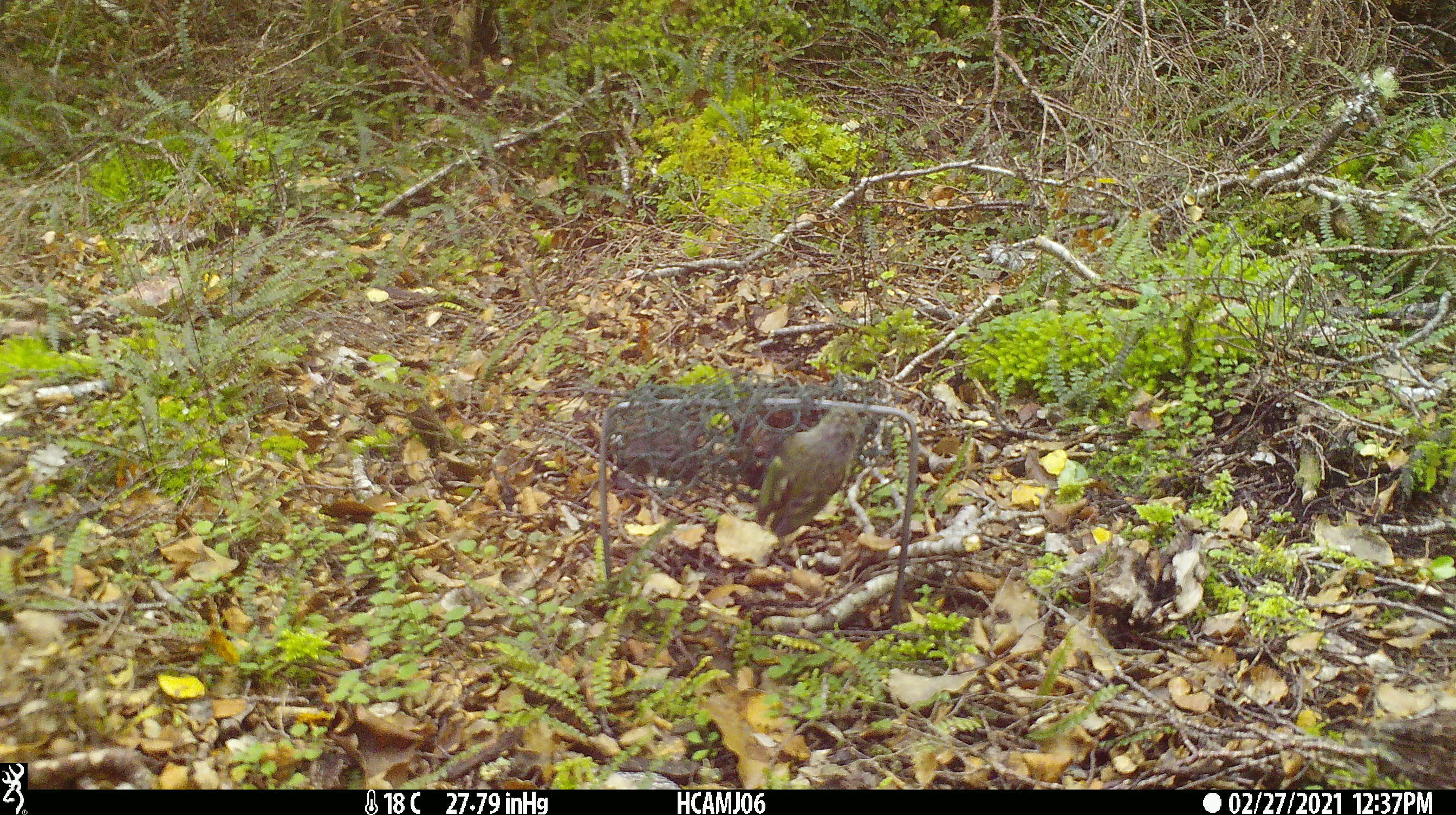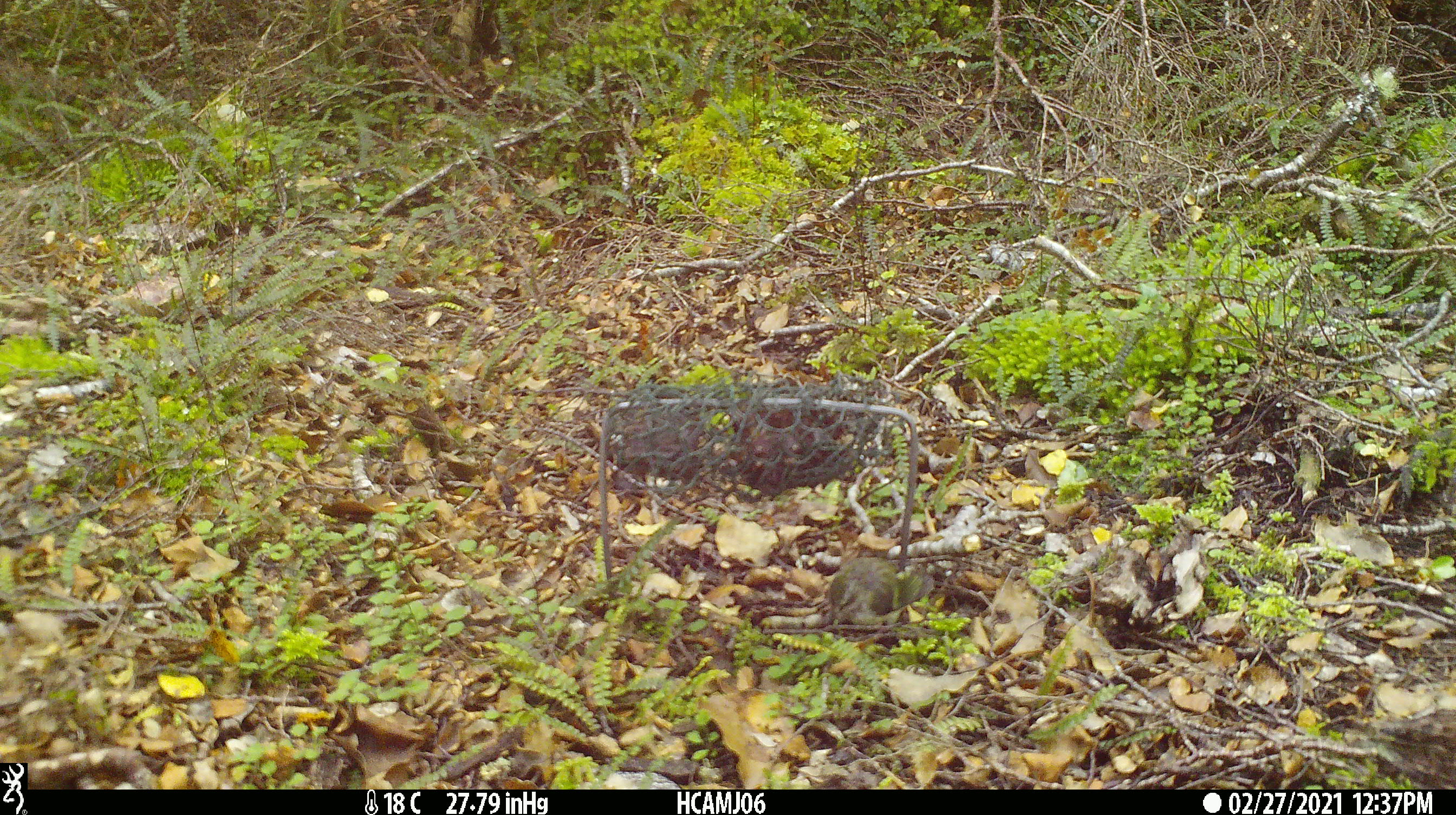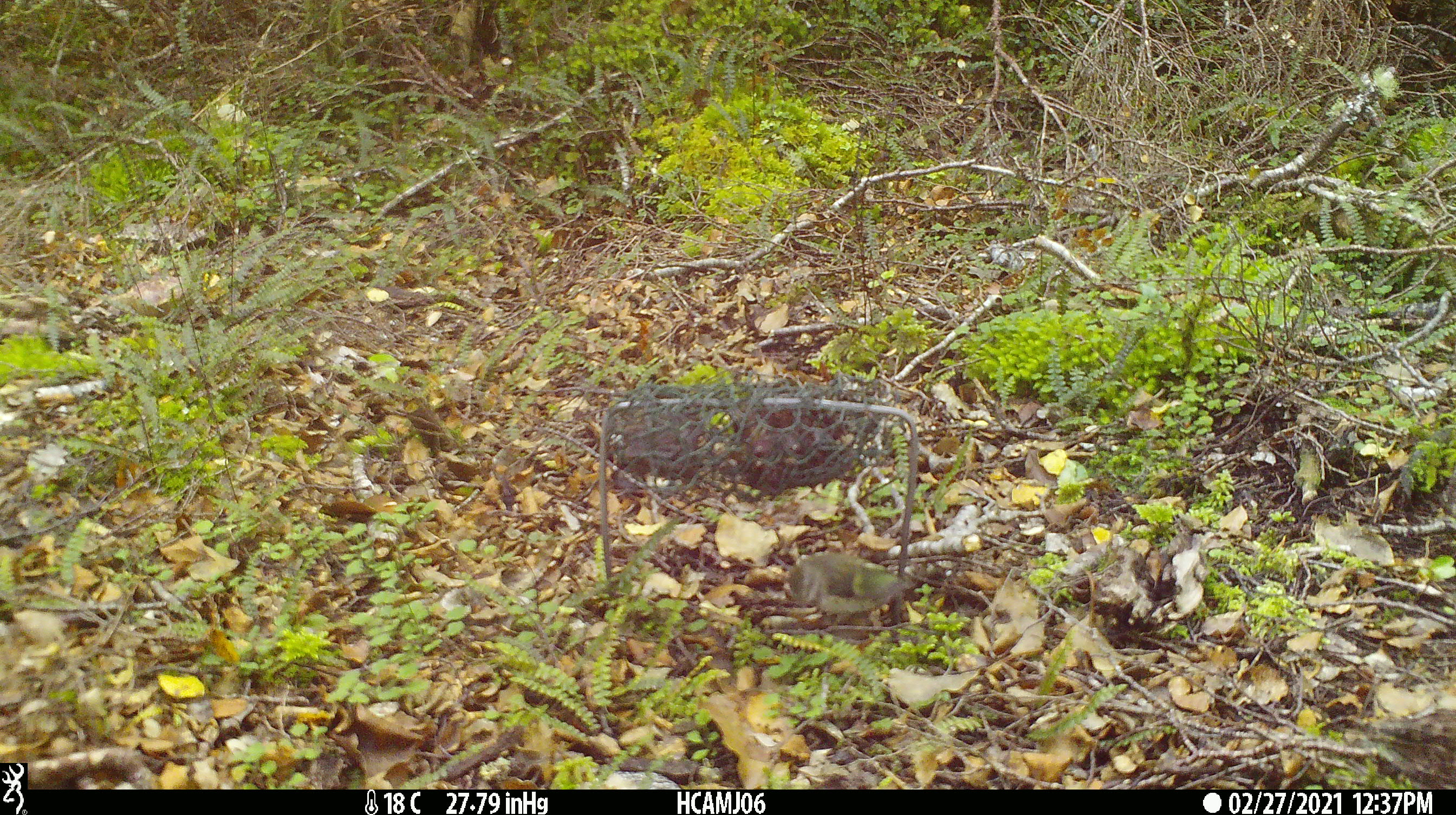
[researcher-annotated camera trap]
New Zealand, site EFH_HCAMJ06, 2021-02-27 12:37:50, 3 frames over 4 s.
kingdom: Animalia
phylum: Chordata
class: Aves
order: Passeriformes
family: Acanthisittidae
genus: Acanthisitta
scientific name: Acanthisitta chloris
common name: rifleman